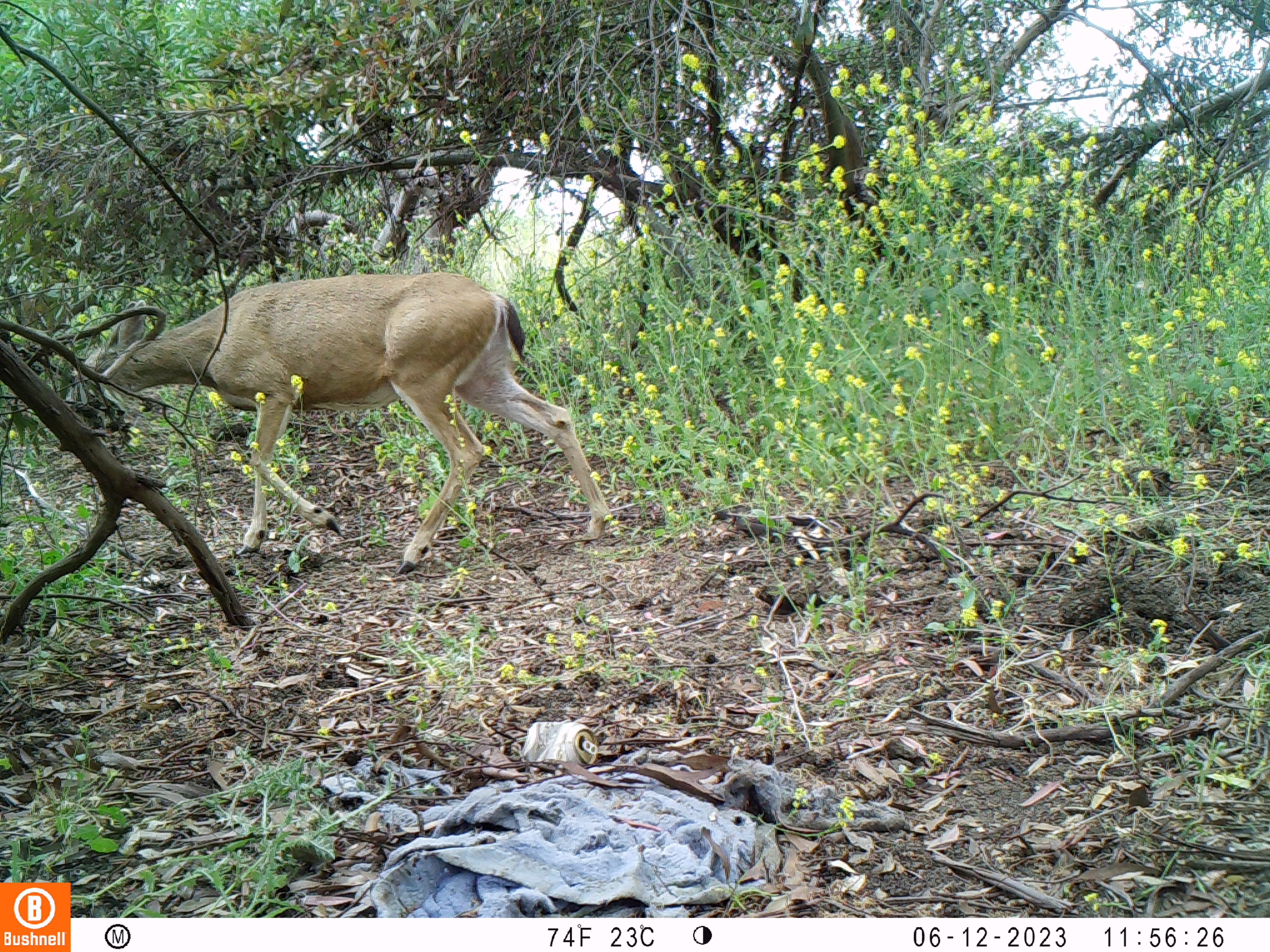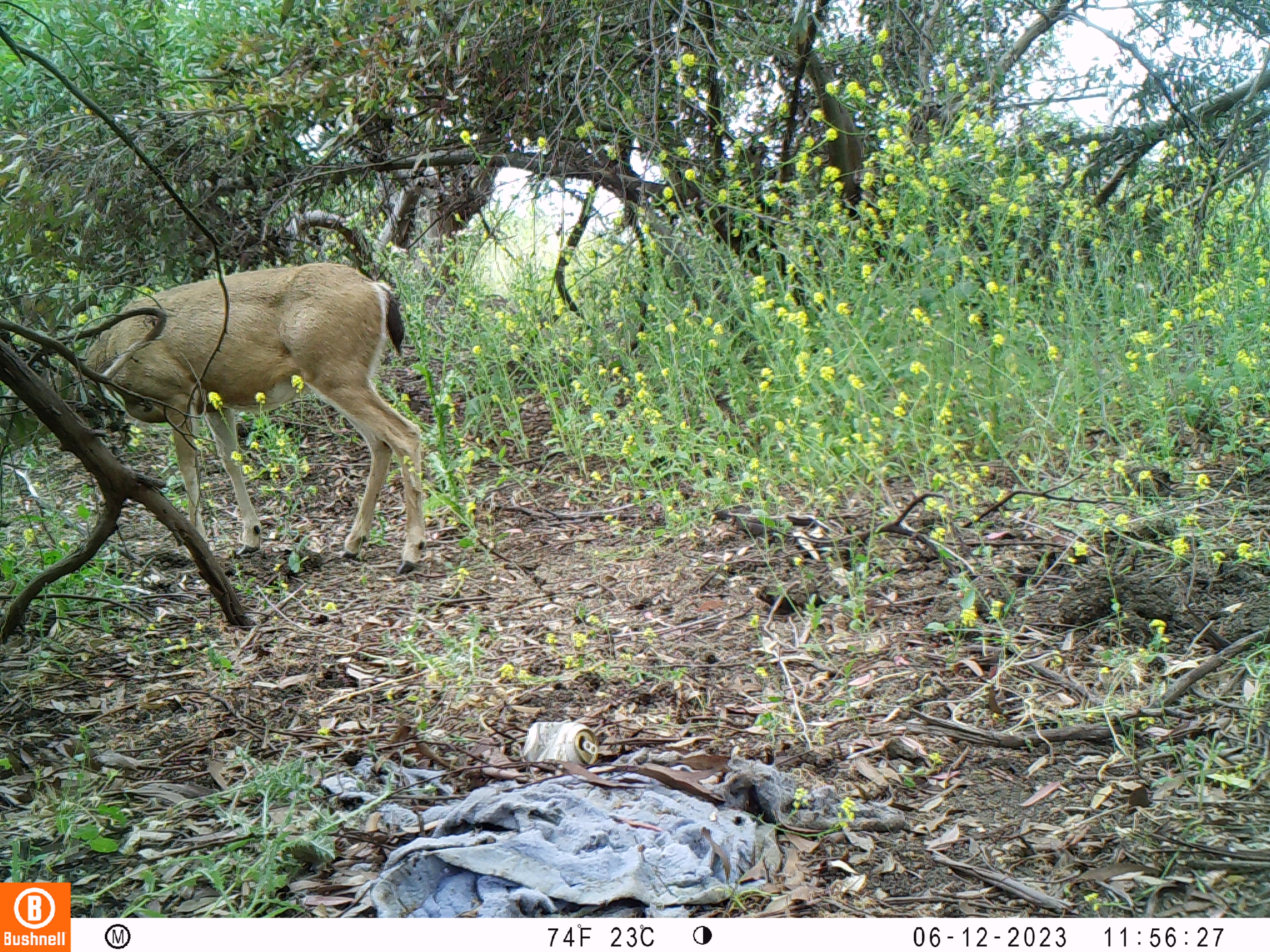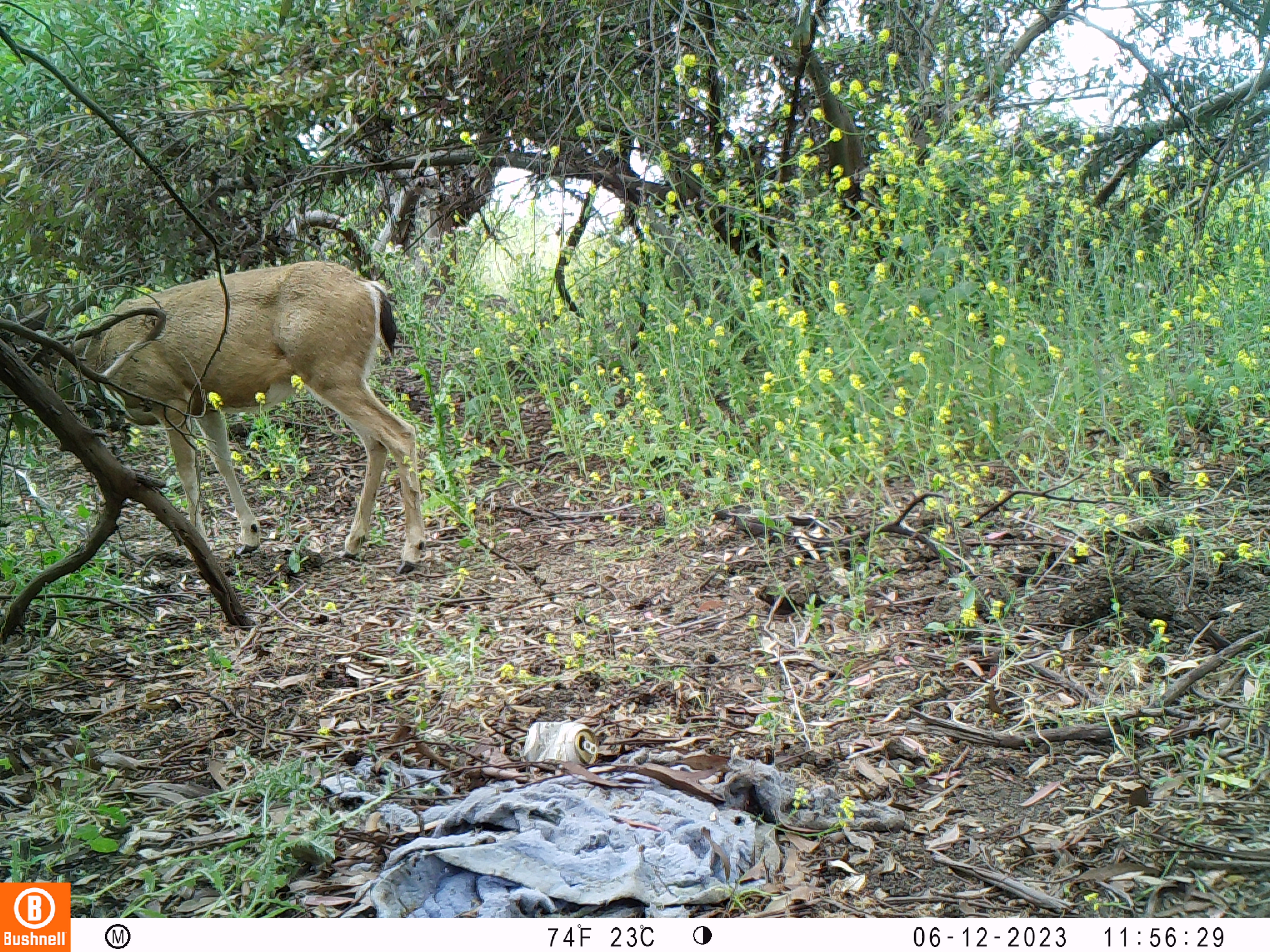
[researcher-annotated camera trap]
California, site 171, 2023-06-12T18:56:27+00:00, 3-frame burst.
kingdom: Animalia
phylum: Chordata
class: Mammalia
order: Artiodactyla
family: Cervidae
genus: Odocoileus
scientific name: Odocoileus hemionus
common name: mule deer